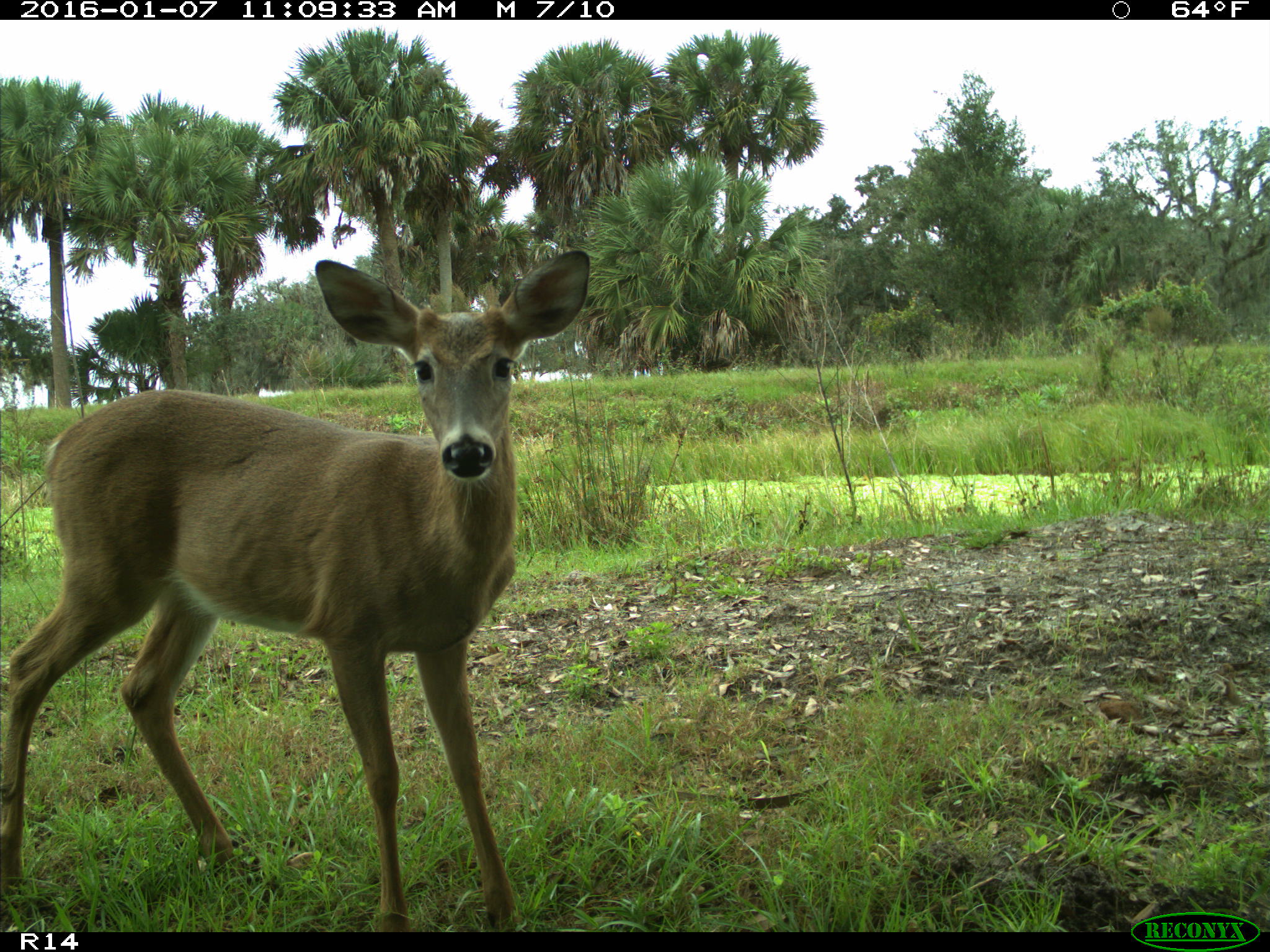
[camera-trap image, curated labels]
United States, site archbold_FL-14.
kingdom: Animalia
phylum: Chordata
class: Mammalia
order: Artiodactyla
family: Cervidae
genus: Odocoileus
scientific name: Odocoileus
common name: deer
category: unidentified deer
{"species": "unidentified deer (deer) (Odocoileus)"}